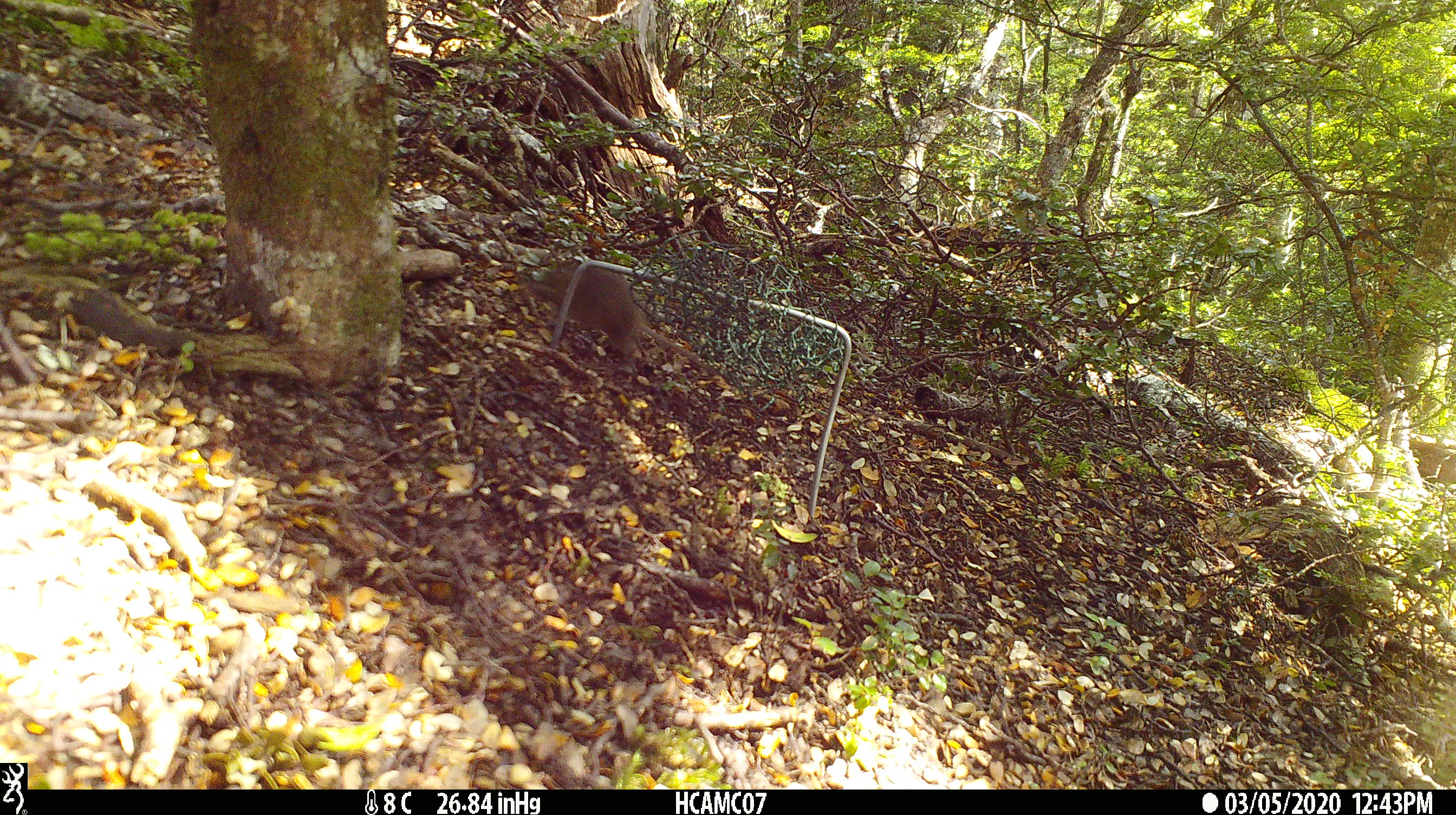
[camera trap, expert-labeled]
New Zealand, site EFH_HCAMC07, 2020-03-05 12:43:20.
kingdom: Animalia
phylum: Chordata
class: Mammalia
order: Rodentia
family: Muridae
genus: Mus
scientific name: Mus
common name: mouse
Mouse (Mus).